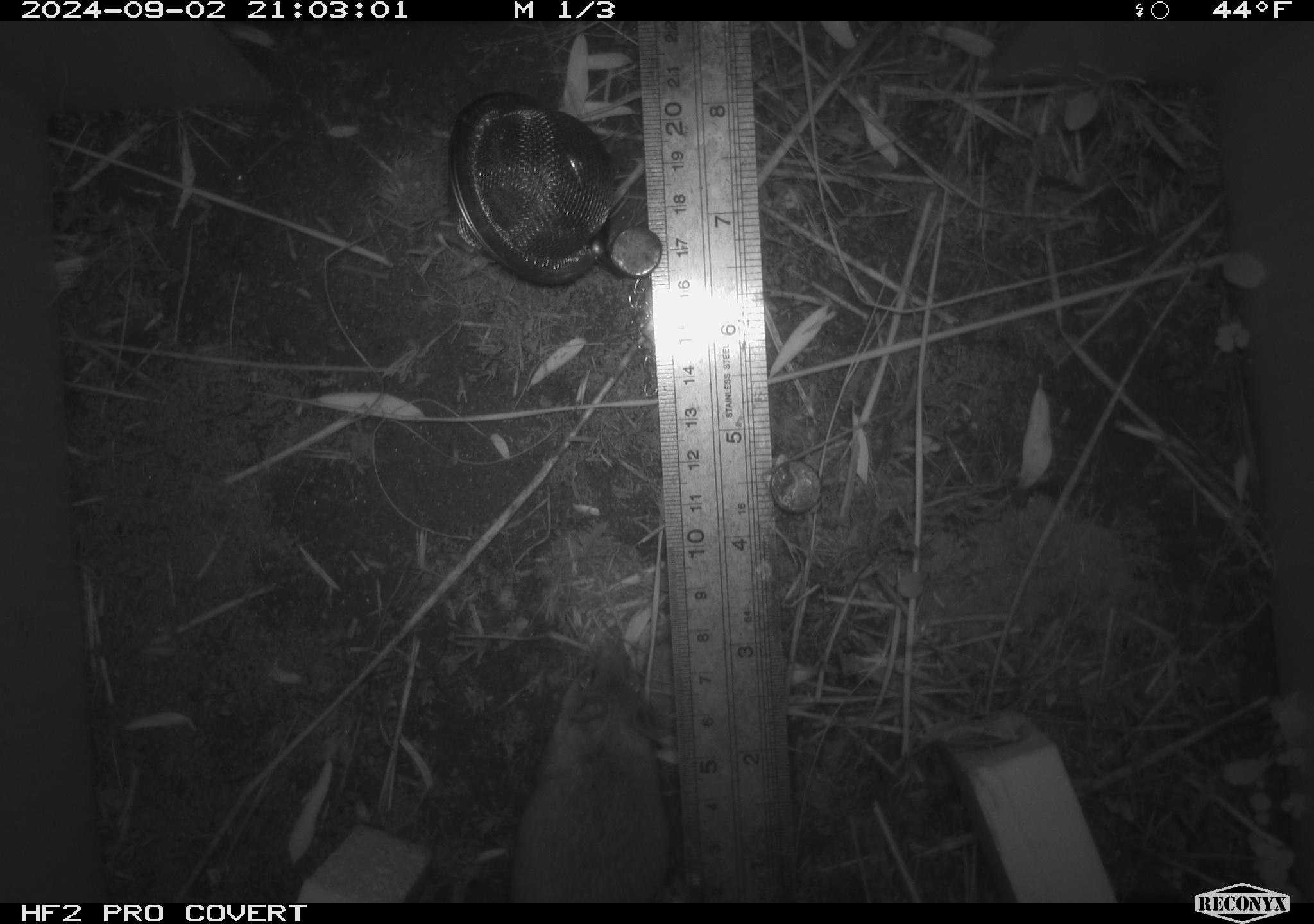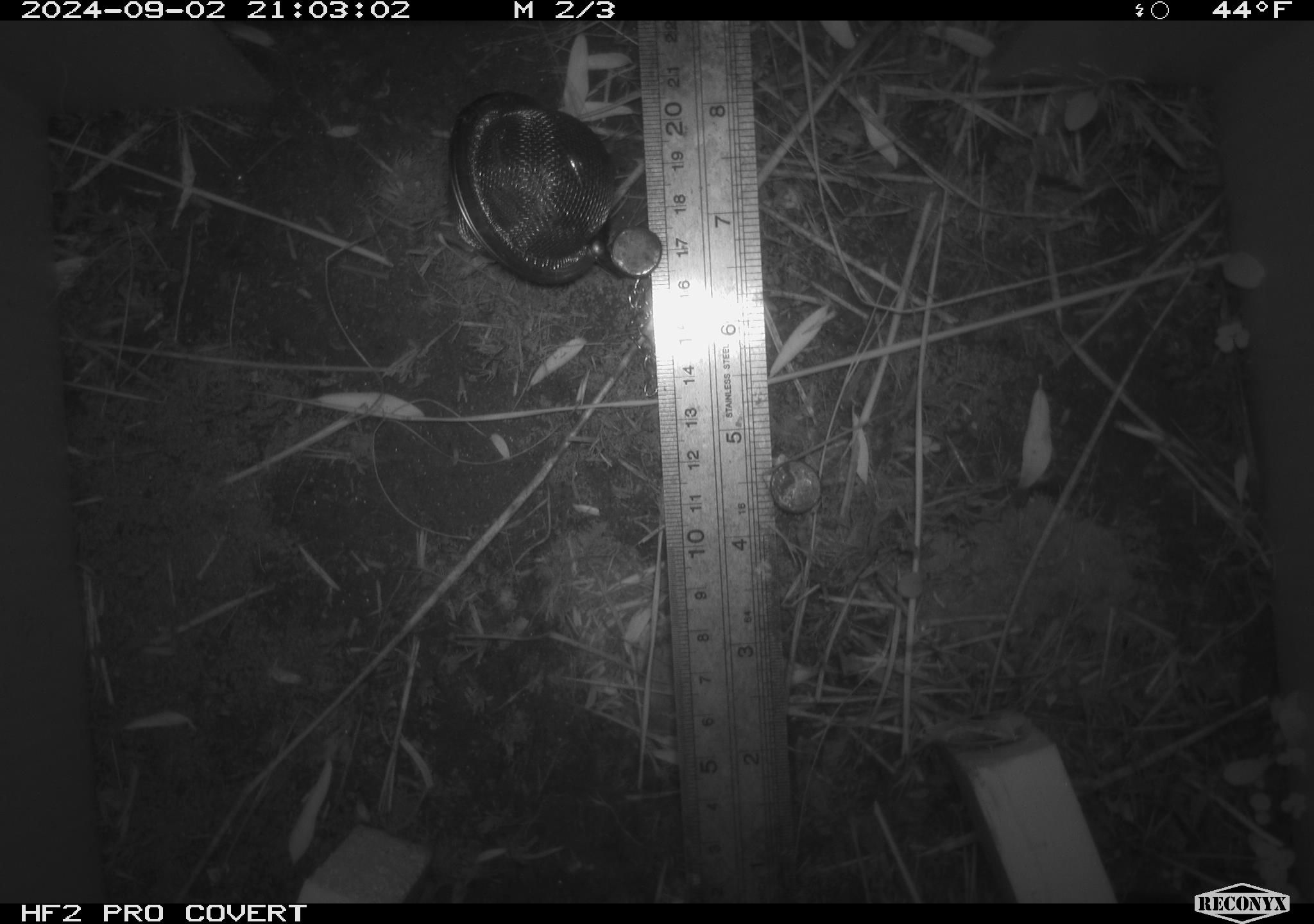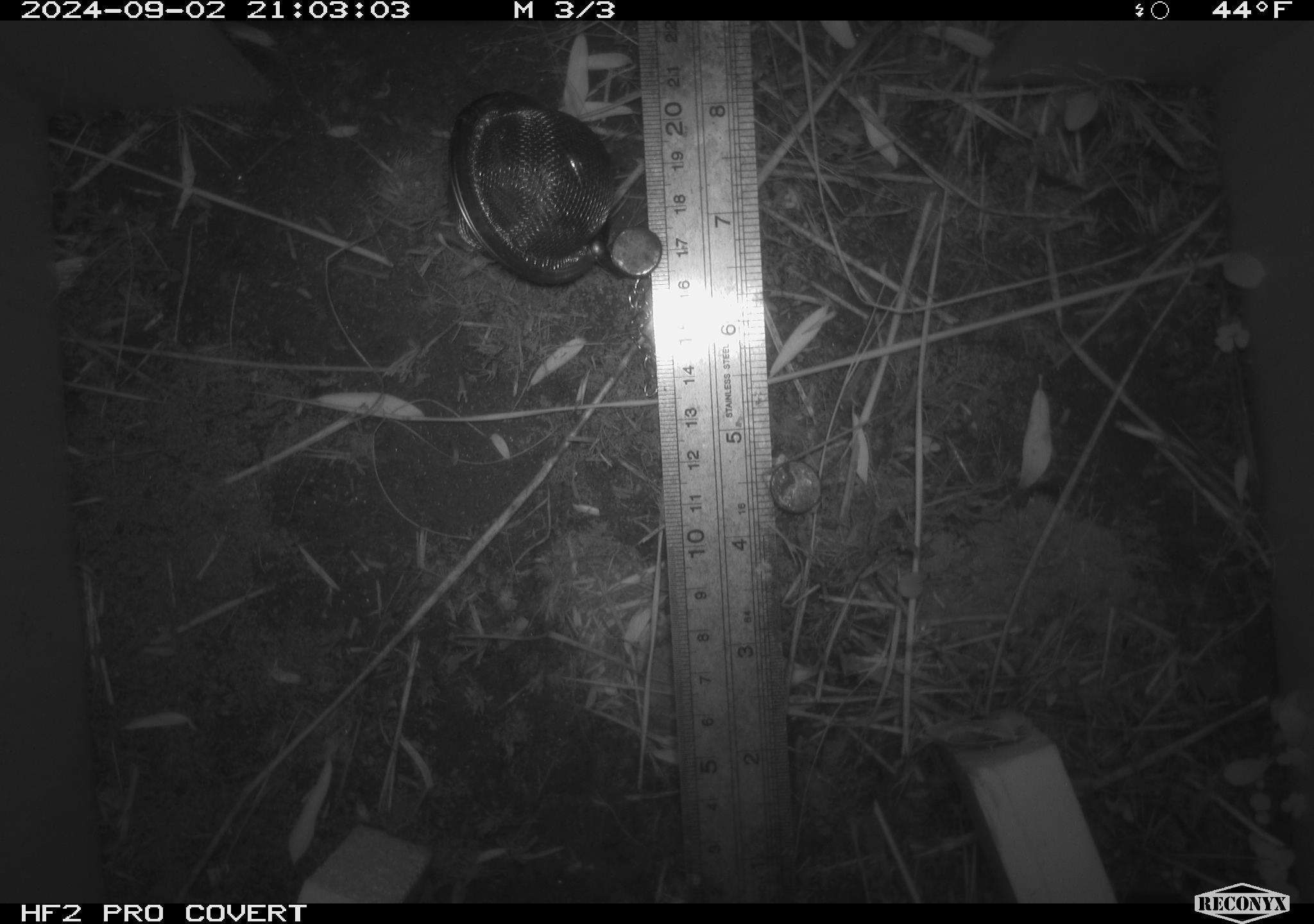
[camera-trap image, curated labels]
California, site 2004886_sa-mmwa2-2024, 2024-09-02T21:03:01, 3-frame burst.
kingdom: Animalia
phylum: Chordata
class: Mammalia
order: Rodentia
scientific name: Rodentia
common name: mouse species